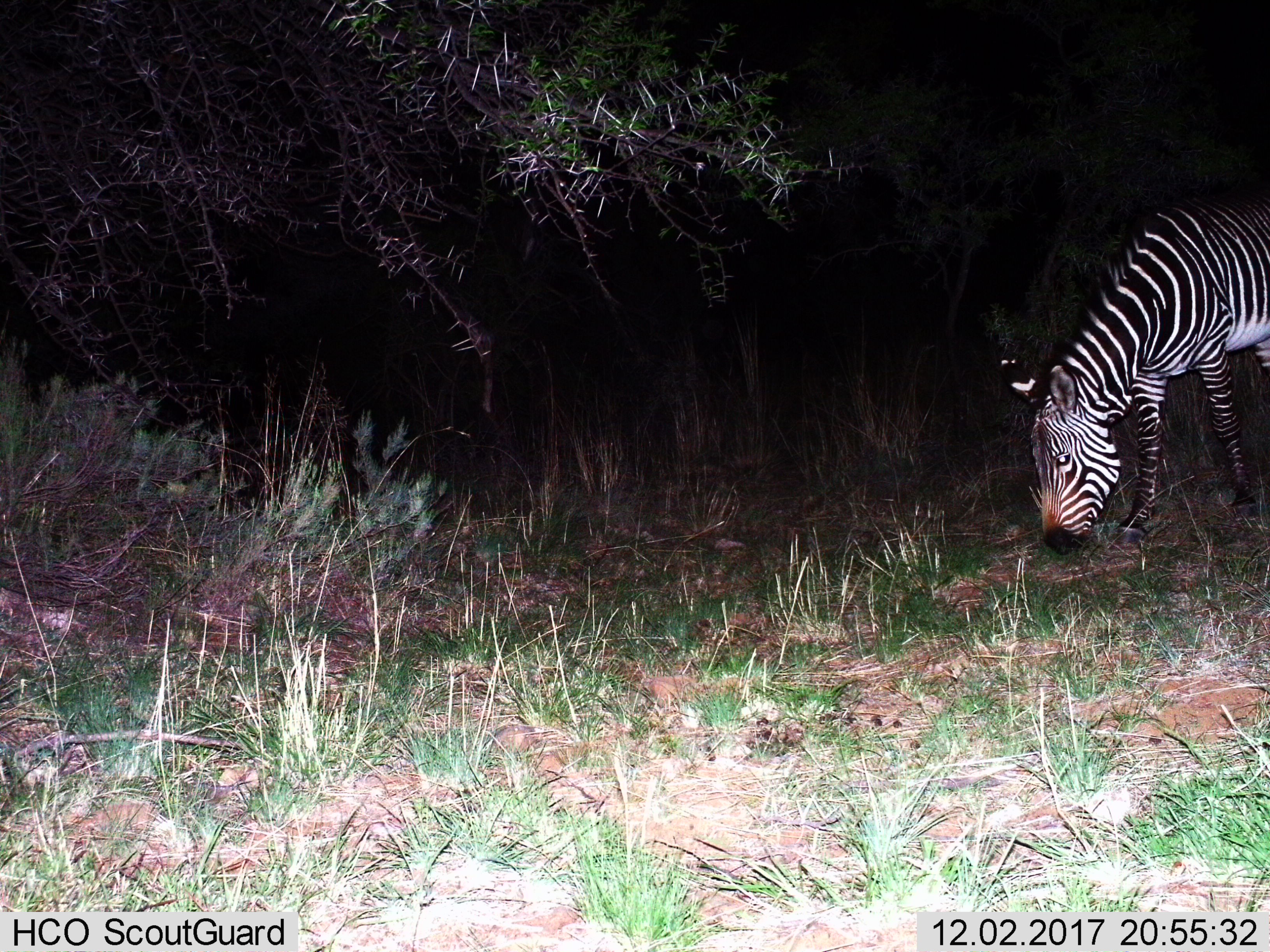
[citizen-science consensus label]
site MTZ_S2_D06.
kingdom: Animalia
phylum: Chordata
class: Mammalia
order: Perissodactyla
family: Equidae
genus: Equus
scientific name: Equus zebra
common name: mountain zebra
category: zebramountain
Zebramountain (mountain zebra) (Equus zebra), count 1. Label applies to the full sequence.